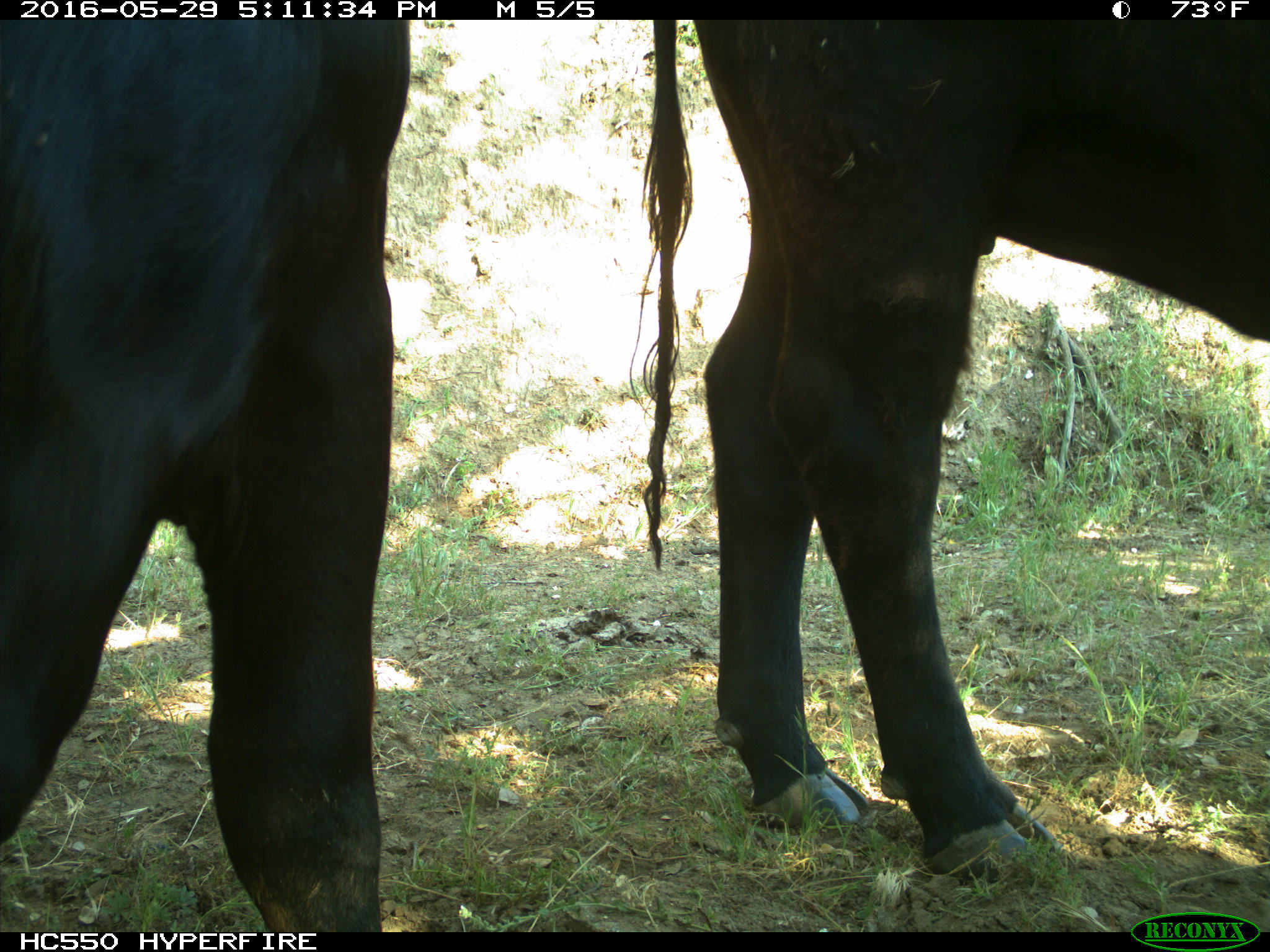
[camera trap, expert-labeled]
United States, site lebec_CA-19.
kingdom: Animalia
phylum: Chordata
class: Mammalia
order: Artiodactyla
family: Bovidae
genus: Bos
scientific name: Bos taurus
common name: domestic cow